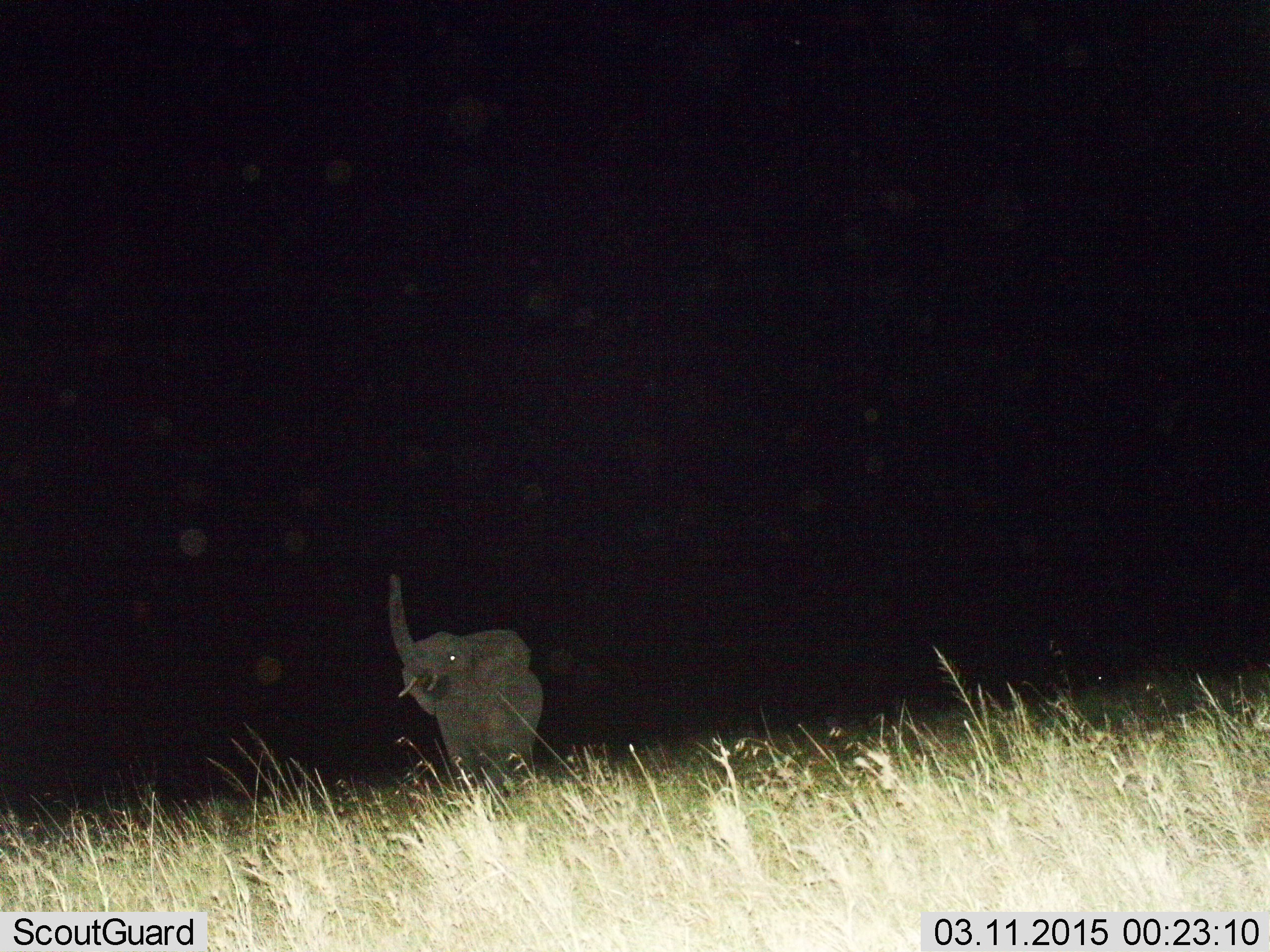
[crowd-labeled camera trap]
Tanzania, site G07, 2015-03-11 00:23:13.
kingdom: Animalia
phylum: Chordata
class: Mammalia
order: Proboscidea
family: Elephantidae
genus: Loxodonta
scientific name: Loxodonta africana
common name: african bush elephant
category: elephant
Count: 1.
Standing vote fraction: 80%.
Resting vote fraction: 0%.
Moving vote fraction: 20%.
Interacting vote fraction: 10%.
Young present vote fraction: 0%.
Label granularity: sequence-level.